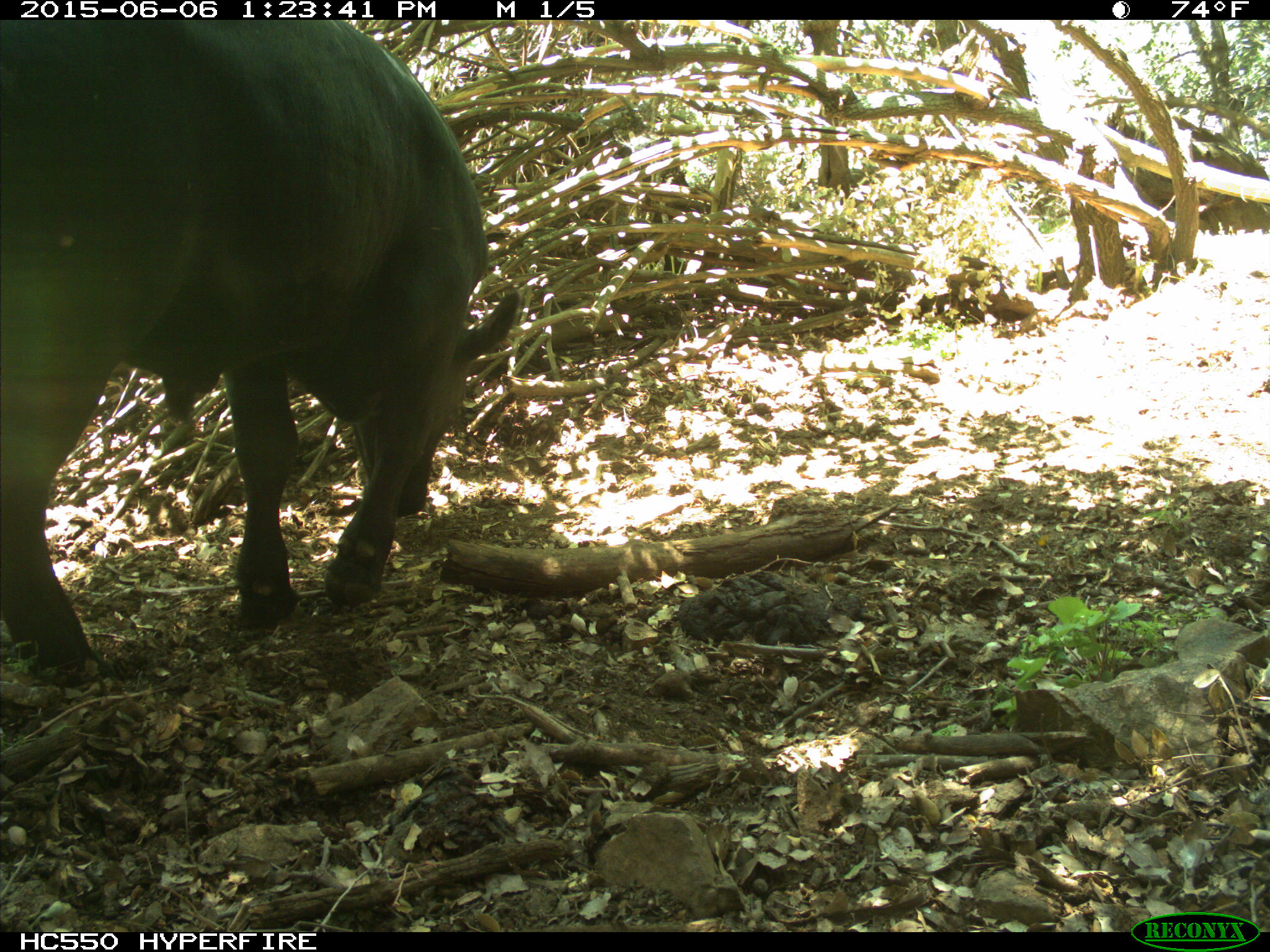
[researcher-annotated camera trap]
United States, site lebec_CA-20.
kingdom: Animalia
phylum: Chordata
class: Mammalia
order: Artiodactyla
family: Bovidae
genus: Bos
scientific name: Bos taurus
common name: domestic cow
Bos taurus (domestic cow).